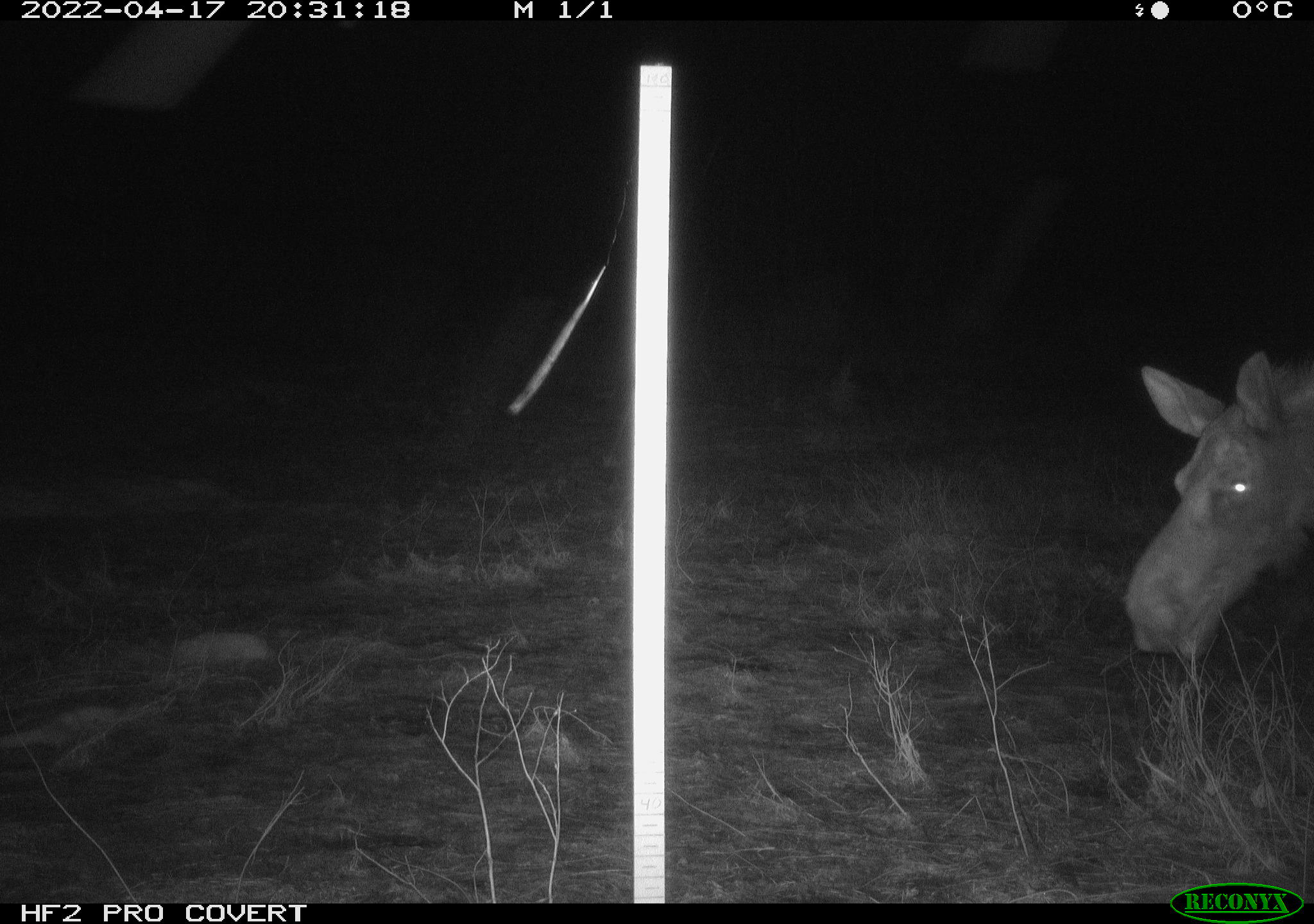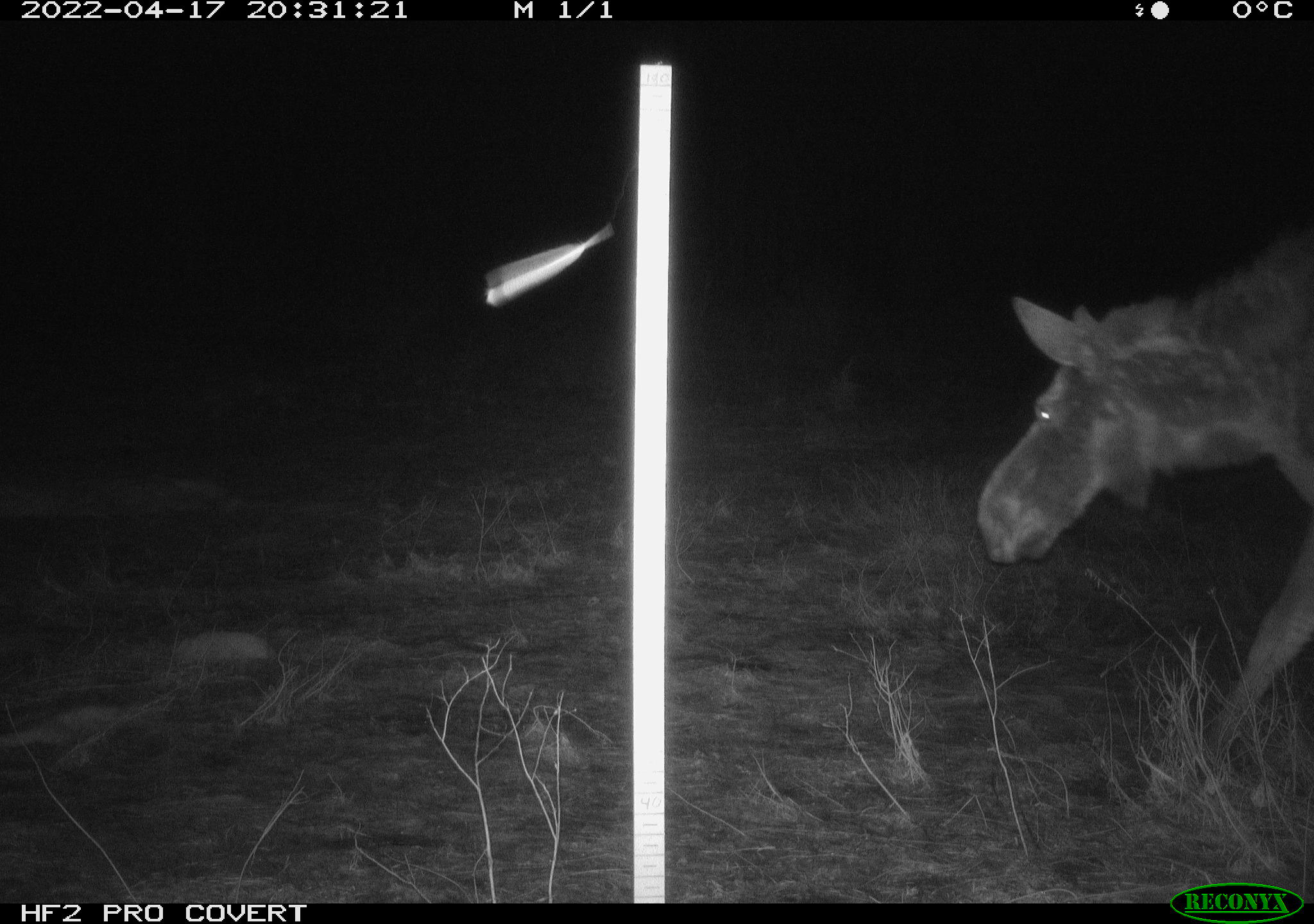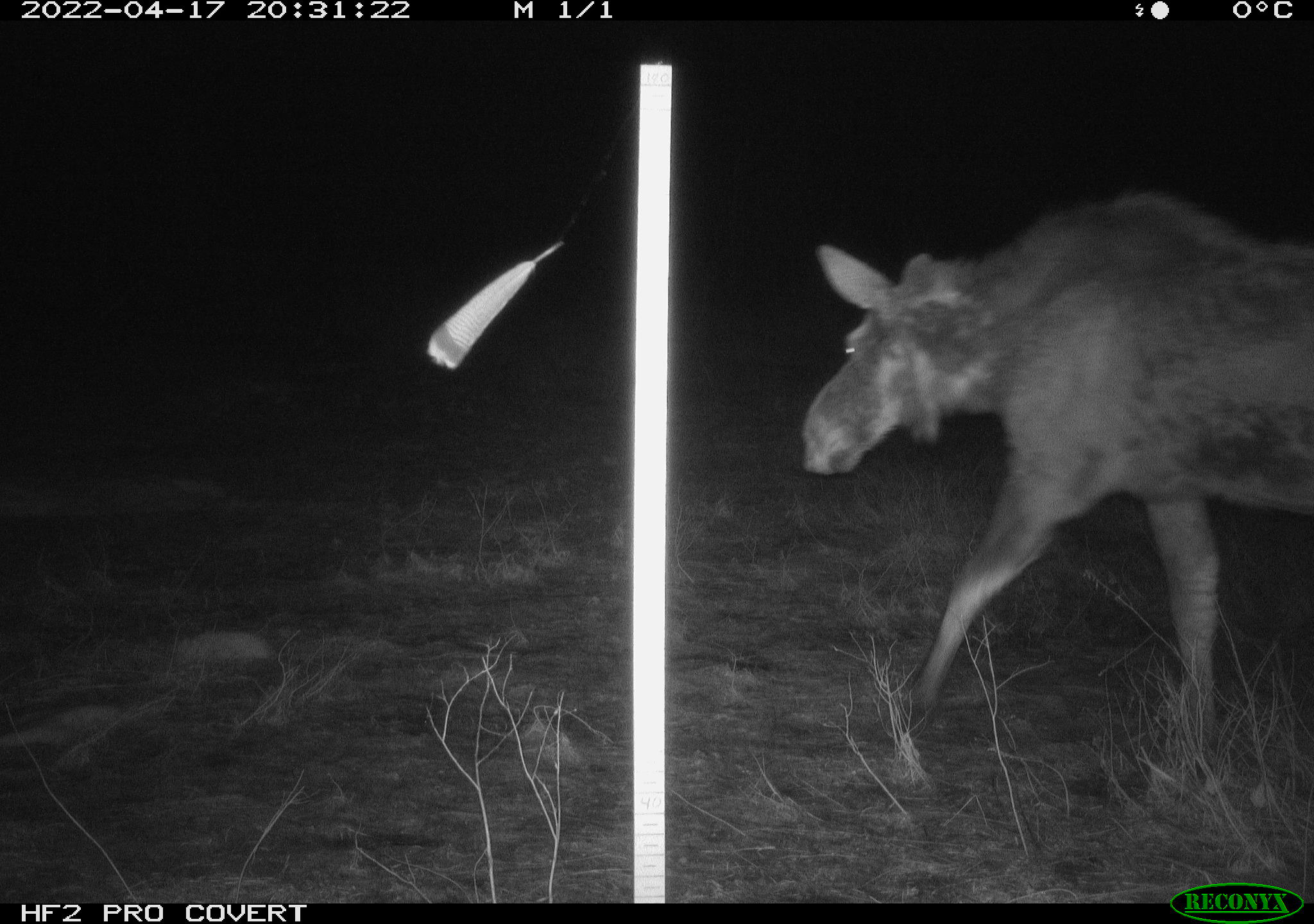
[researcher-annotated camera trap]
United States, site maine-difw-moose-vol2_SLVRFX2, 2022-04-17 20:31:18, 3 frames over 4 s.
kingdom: Animalia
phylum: Chordata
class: Mammalia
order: Artiodactyla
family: Cervidae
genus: Alces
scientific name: Alces alces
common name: moose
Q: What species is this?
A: Moose (Alces alces).